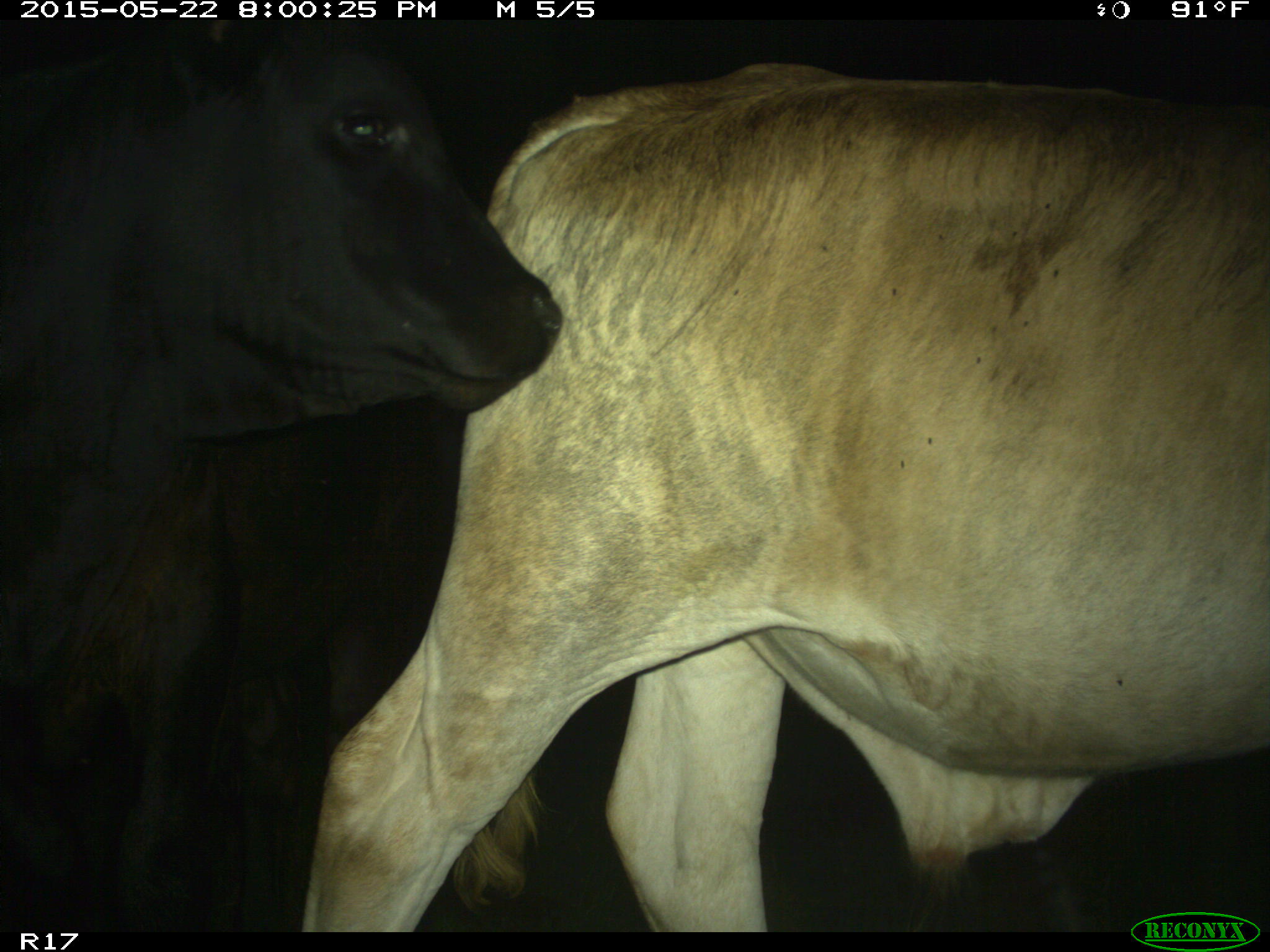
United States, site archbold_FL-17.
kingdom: Animalia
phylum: Chordata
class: Mammalia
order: Artiodactyla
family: Bovidae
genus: Bos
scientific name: Bos taurus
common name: domestic cow